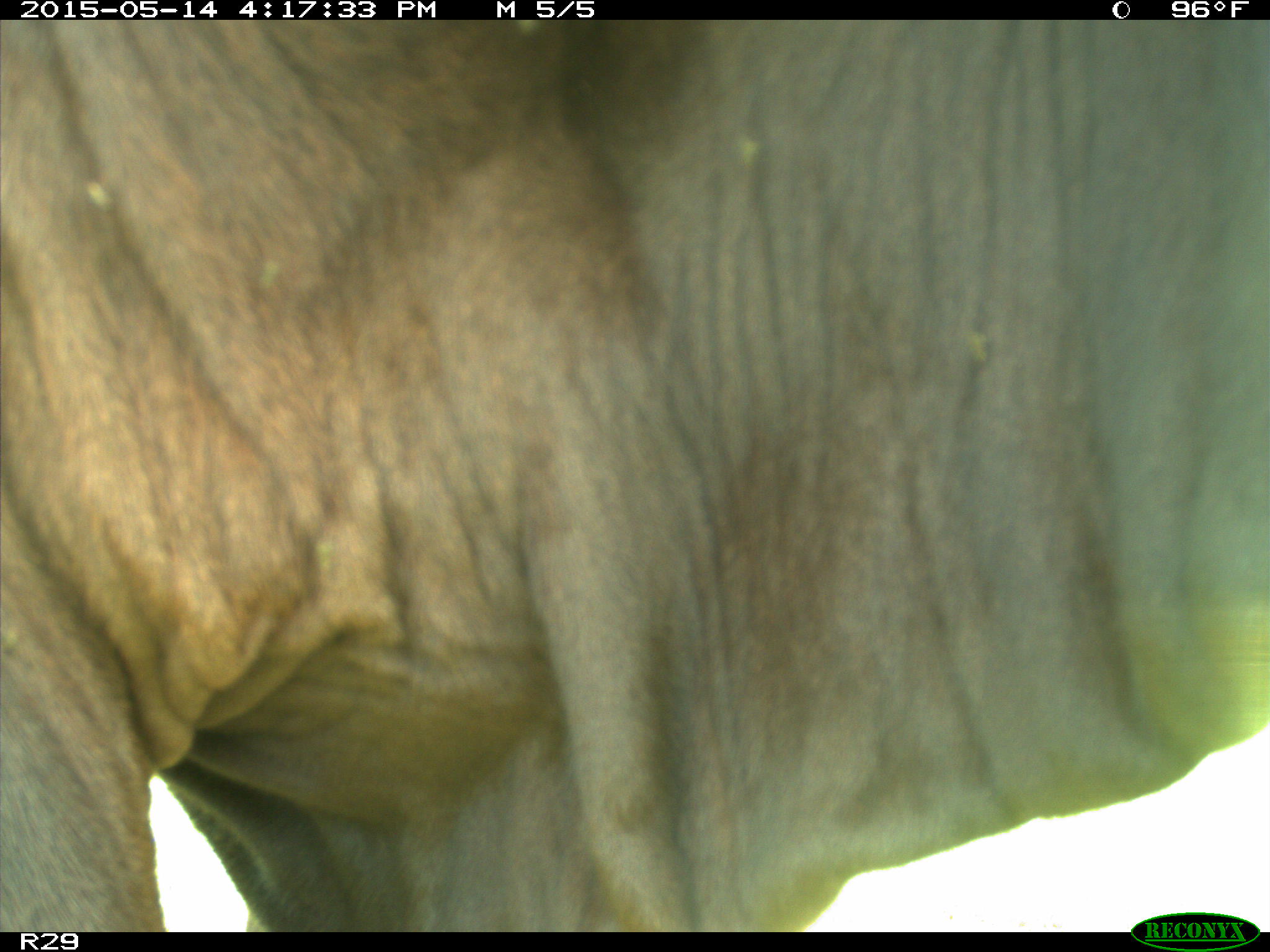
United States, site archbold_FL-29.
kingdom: Animalia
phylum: Chordata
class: Mammalia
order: Artiodactyla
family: Bovidae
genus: Bos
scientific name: Bos taurus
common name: domestic cow